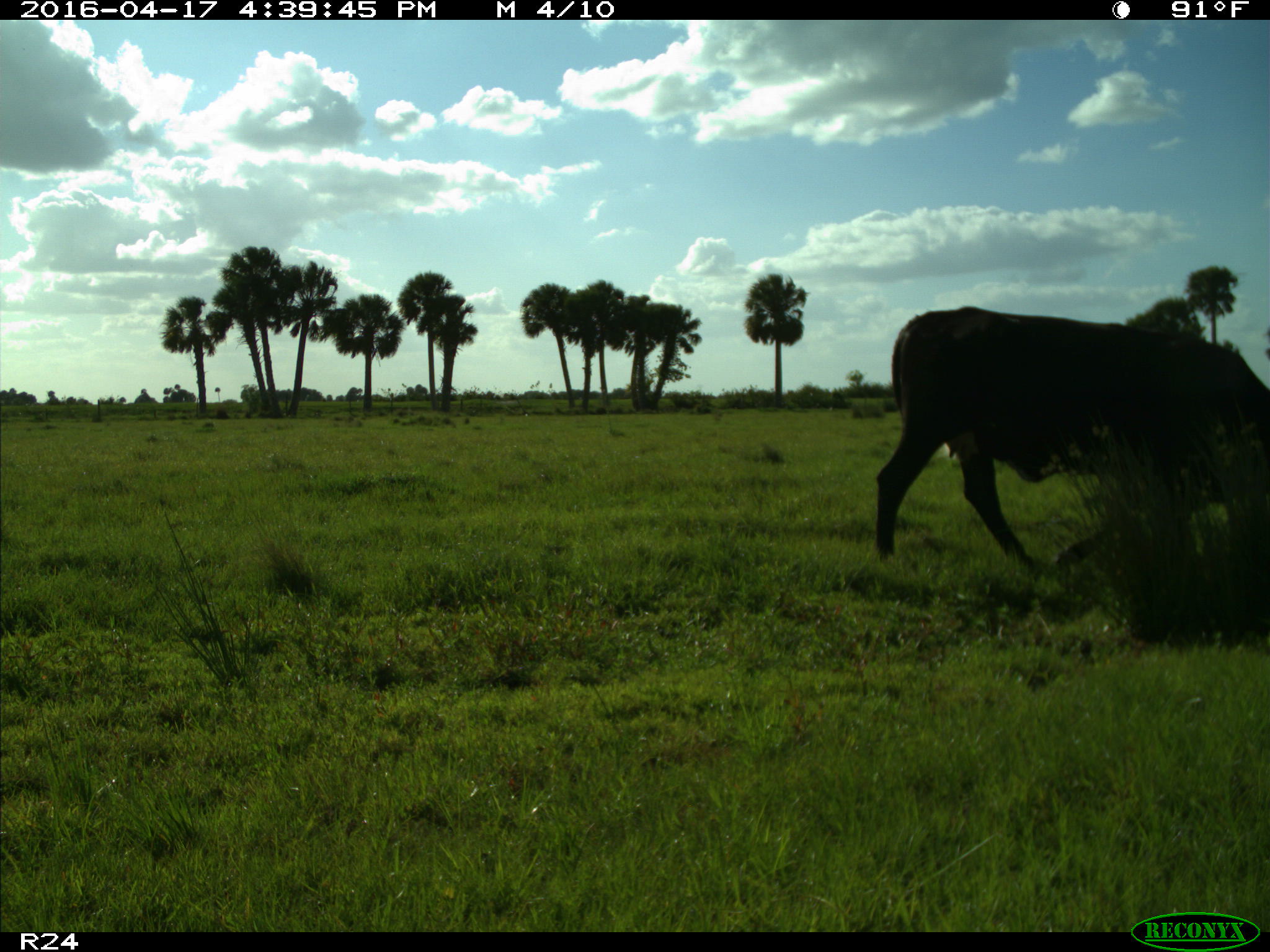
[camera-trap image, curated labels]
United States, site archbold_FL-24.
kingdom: Animalia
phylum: Chordata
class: Mammalia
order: Artiodactyla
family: Bovidae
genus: Bos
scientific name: Bos taurus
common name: domestic cow